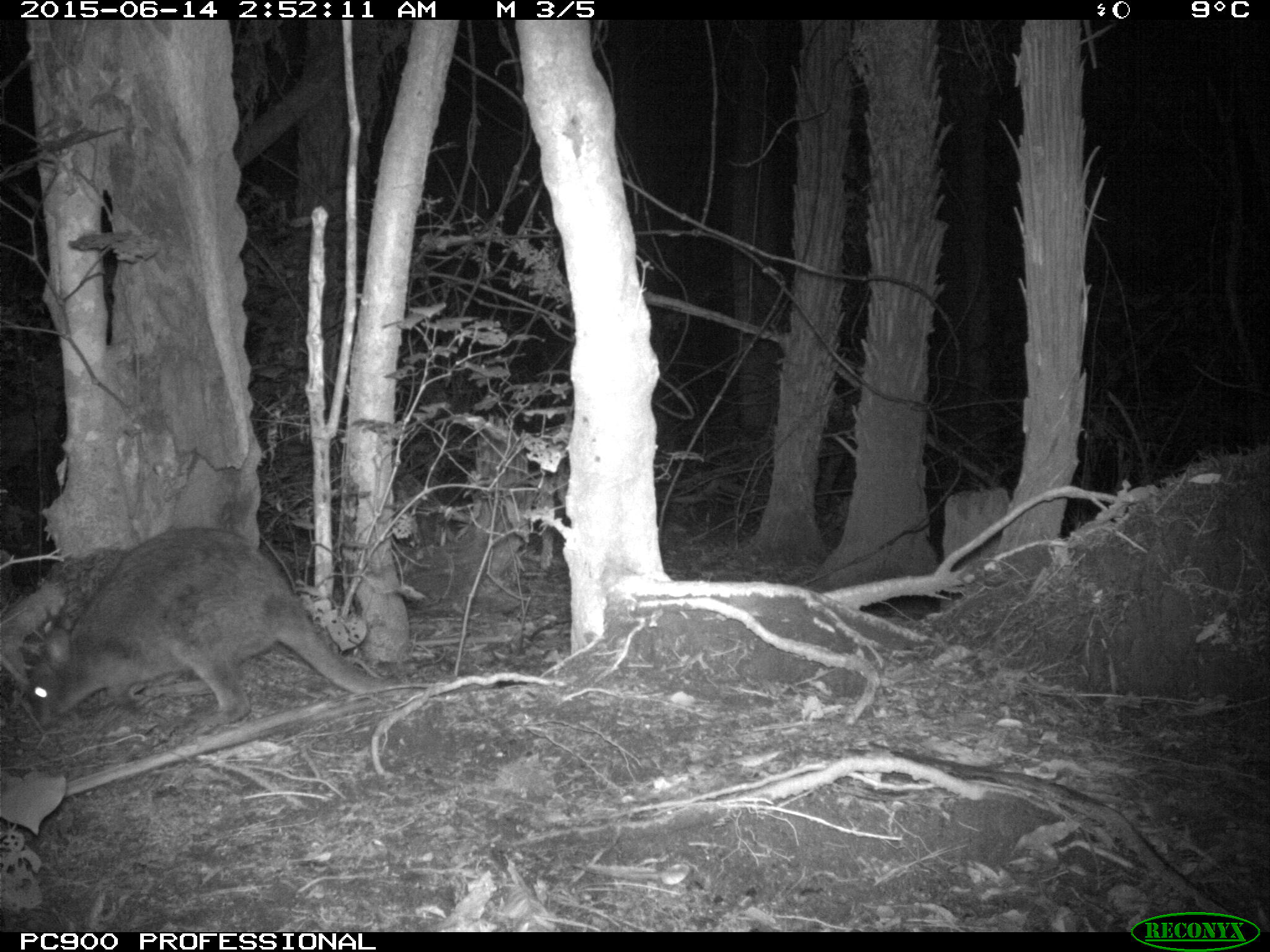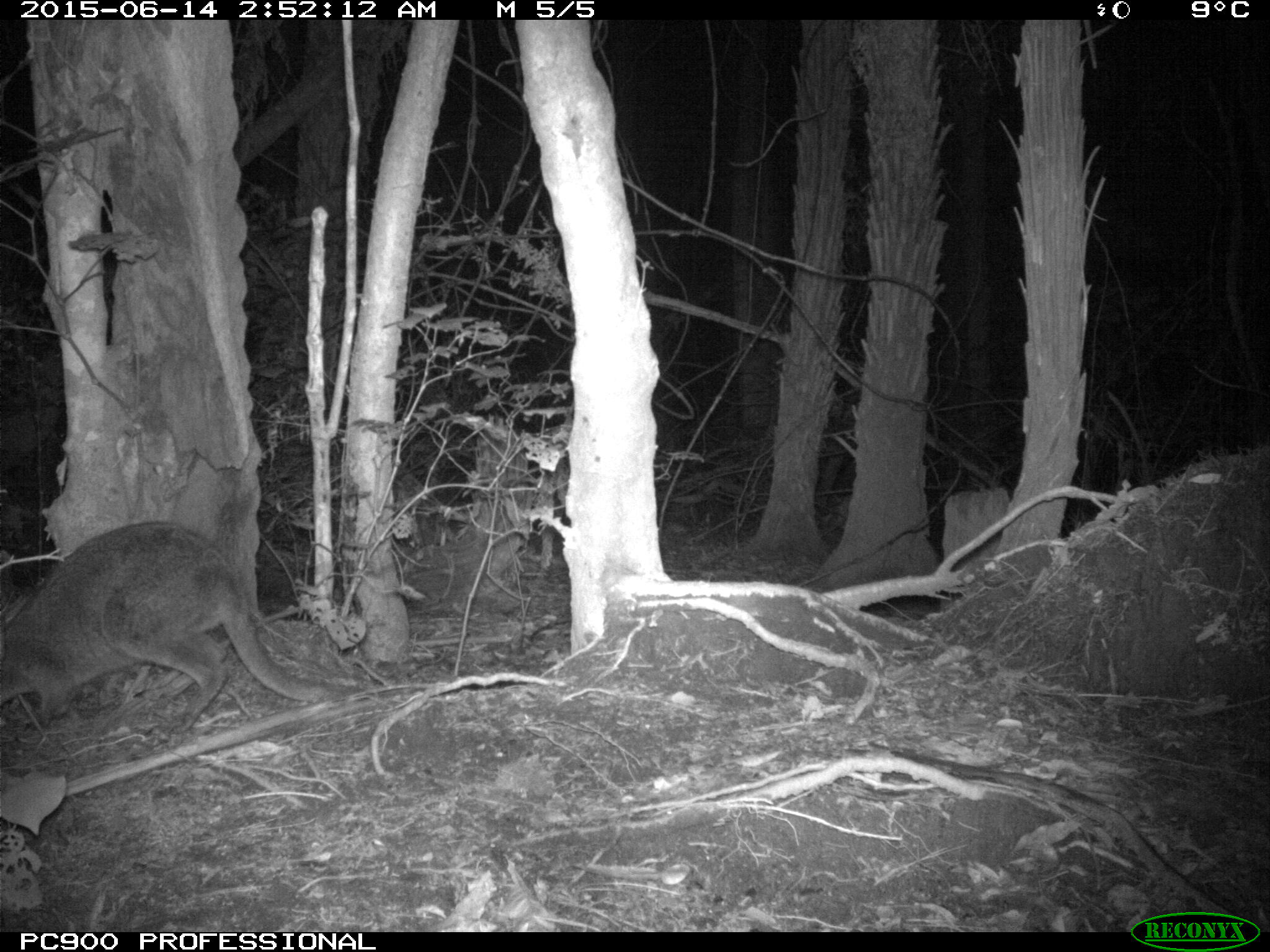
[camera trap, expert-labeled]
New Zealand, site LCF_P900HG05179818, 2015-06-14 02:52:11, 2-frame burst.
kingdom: Animalia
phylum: Chordata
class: Mammalia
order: Diprotodontia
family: Macropodidae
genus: Notamacropus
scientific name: Notamacropus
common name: wallaby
Wallaby (Notamacropus).